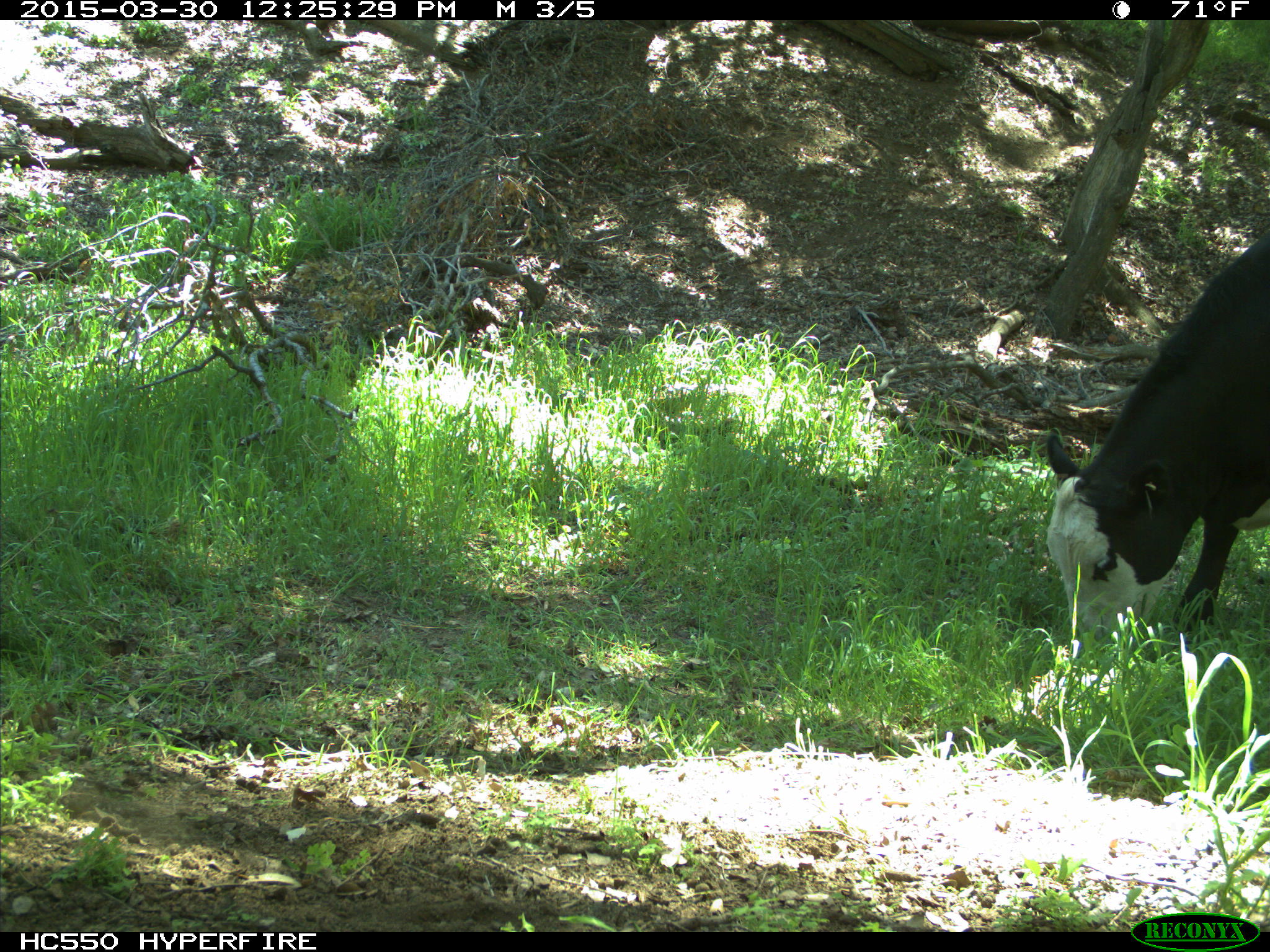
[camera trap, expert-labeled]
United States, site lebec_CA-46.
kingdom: Animalia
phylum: Chordata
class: Mammalia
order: Artiodactyla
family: Bovidae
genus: Bos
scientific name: Bos taurus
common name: domestic cow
Bos taurus (domestic cow).